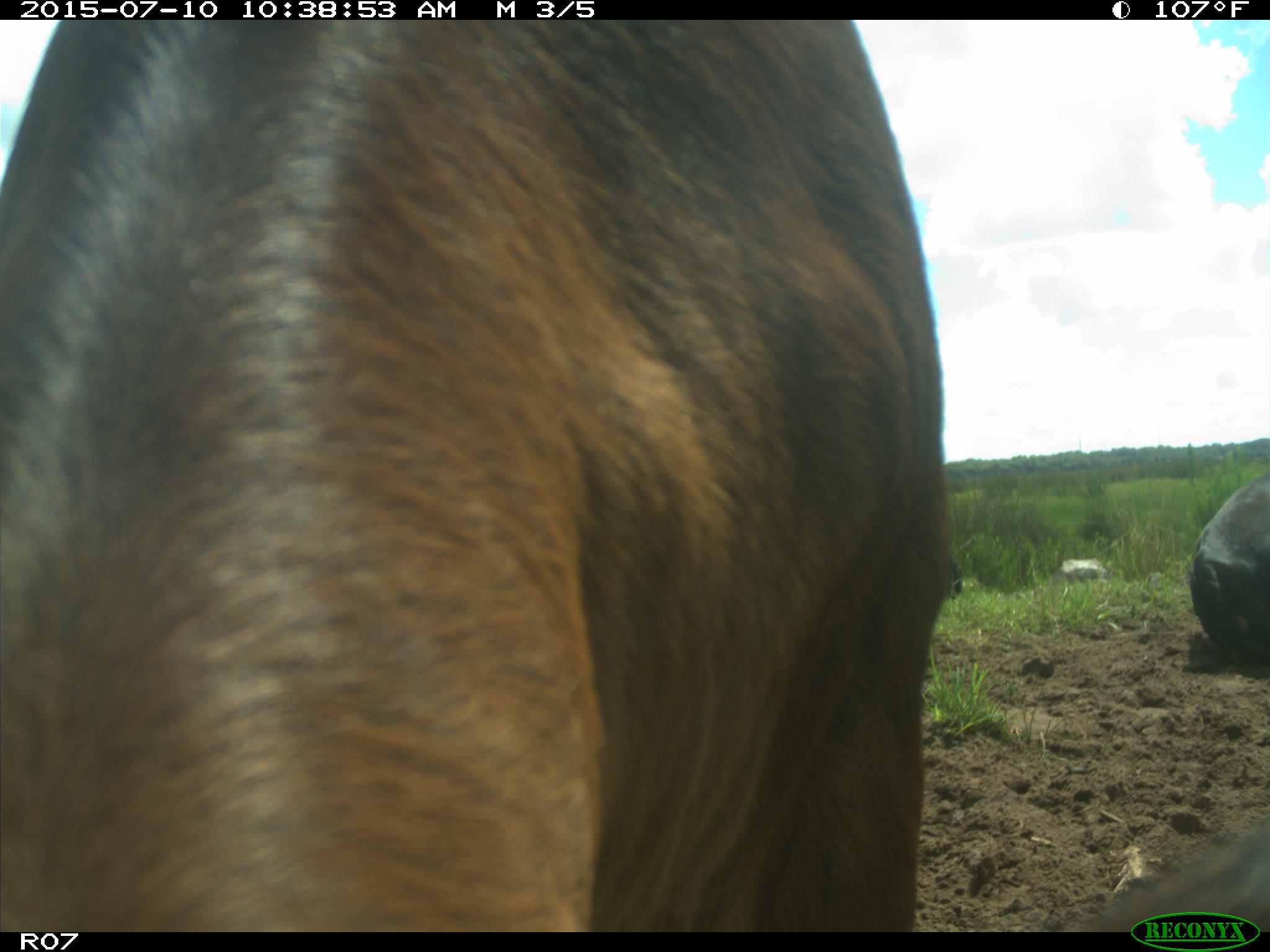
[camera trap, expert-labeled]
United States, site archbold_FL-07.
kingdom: Animalia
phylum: Chordata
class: Mammalia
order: Artiodactyla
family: Bovidae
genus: Bos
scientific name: Bos taurus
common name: domestic cow